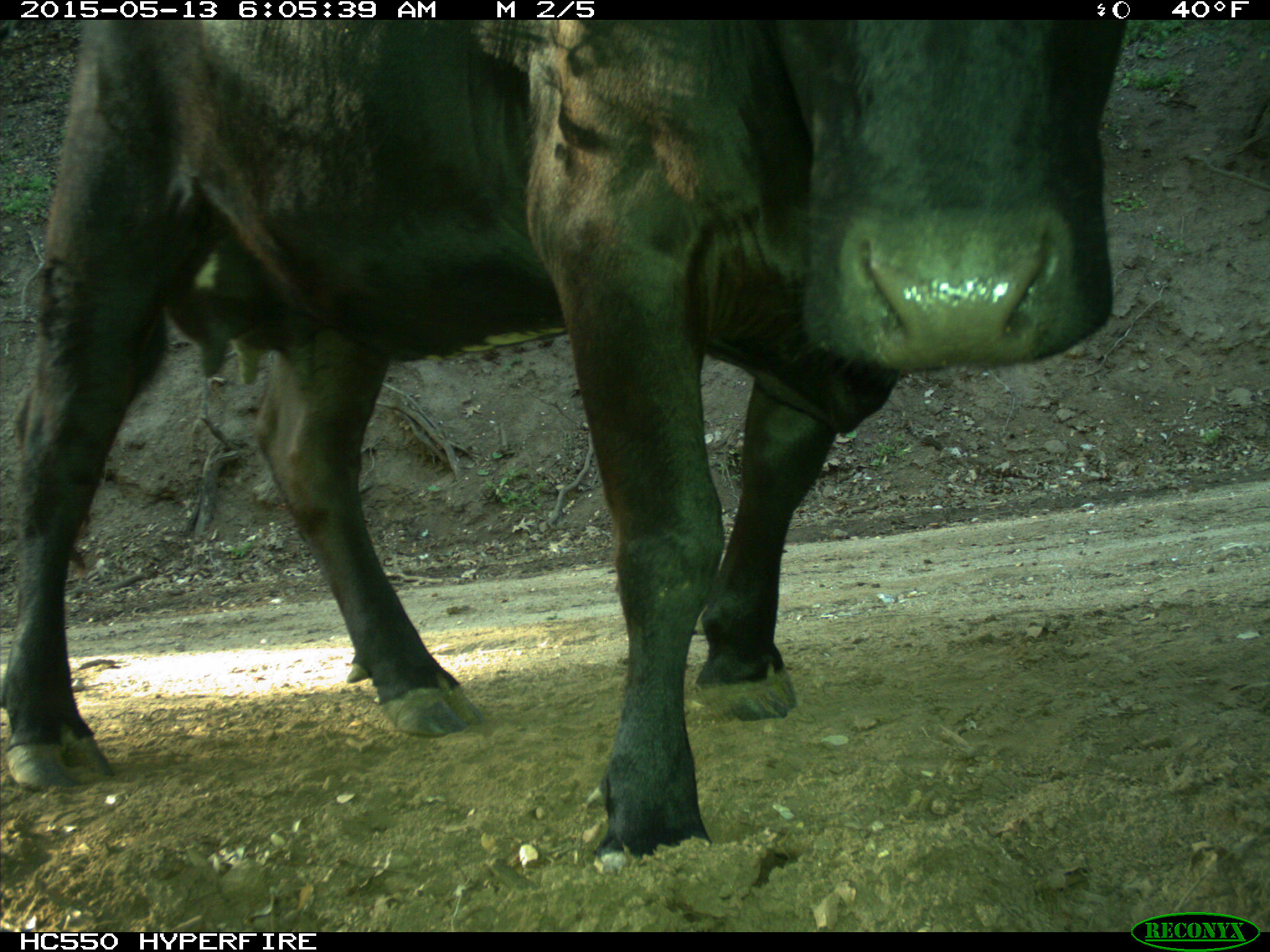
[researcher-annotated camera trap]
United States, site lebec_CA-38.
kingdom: Animalia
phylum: Chordata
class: Mammalia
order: Artiodactyla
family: Bovidae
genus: Bos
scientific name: Bos taurus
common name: domestic cow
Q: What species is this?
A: Bos taurus (domestic cow).